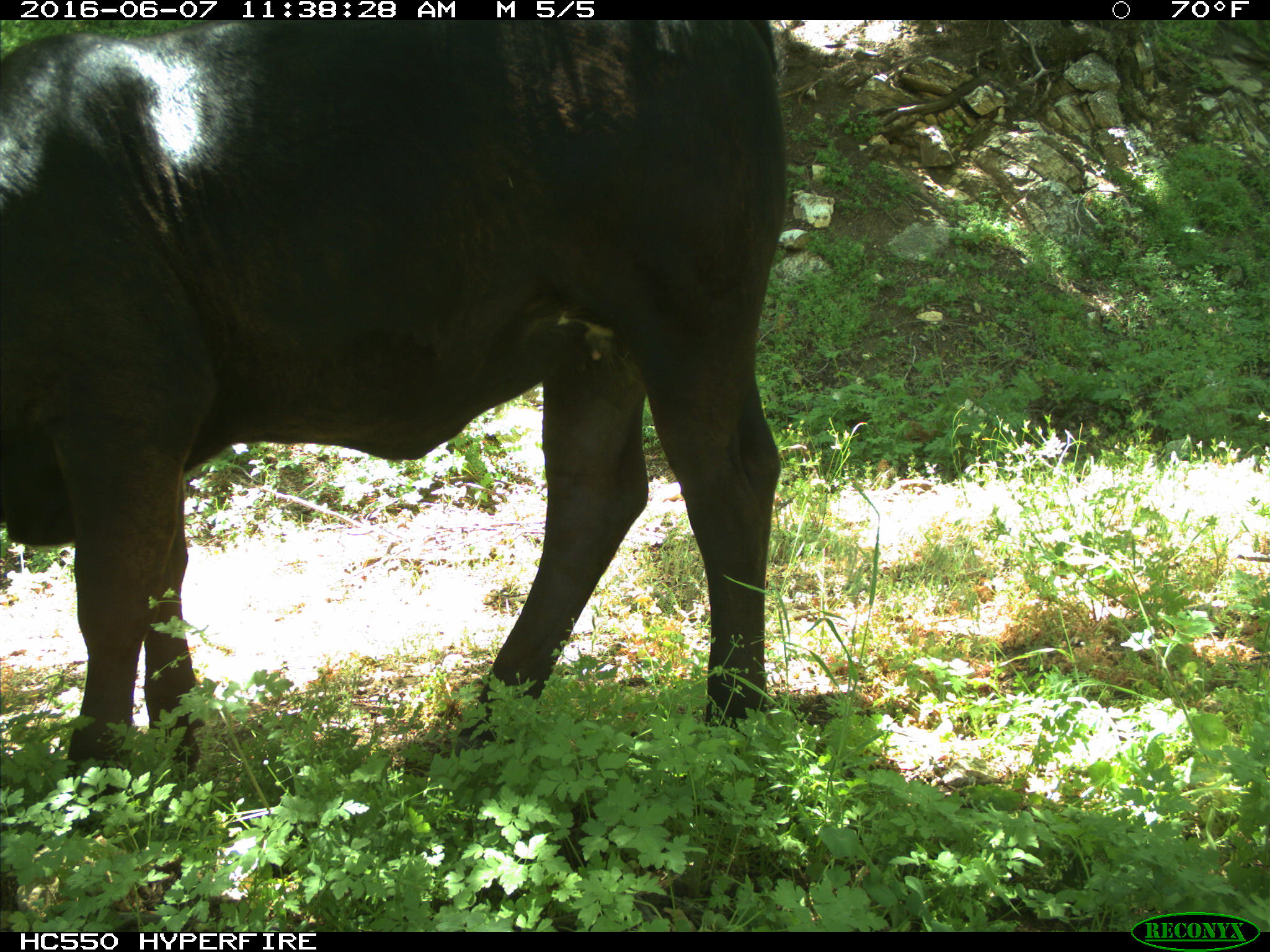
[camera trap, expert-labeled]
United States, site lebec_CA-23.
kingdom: Animalia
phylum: Chordata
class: Mammalia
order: Artiodactyla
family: Bovidae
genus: Bos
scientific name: Bos taurus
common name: domestic cow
Bos taurus (domestic cow).